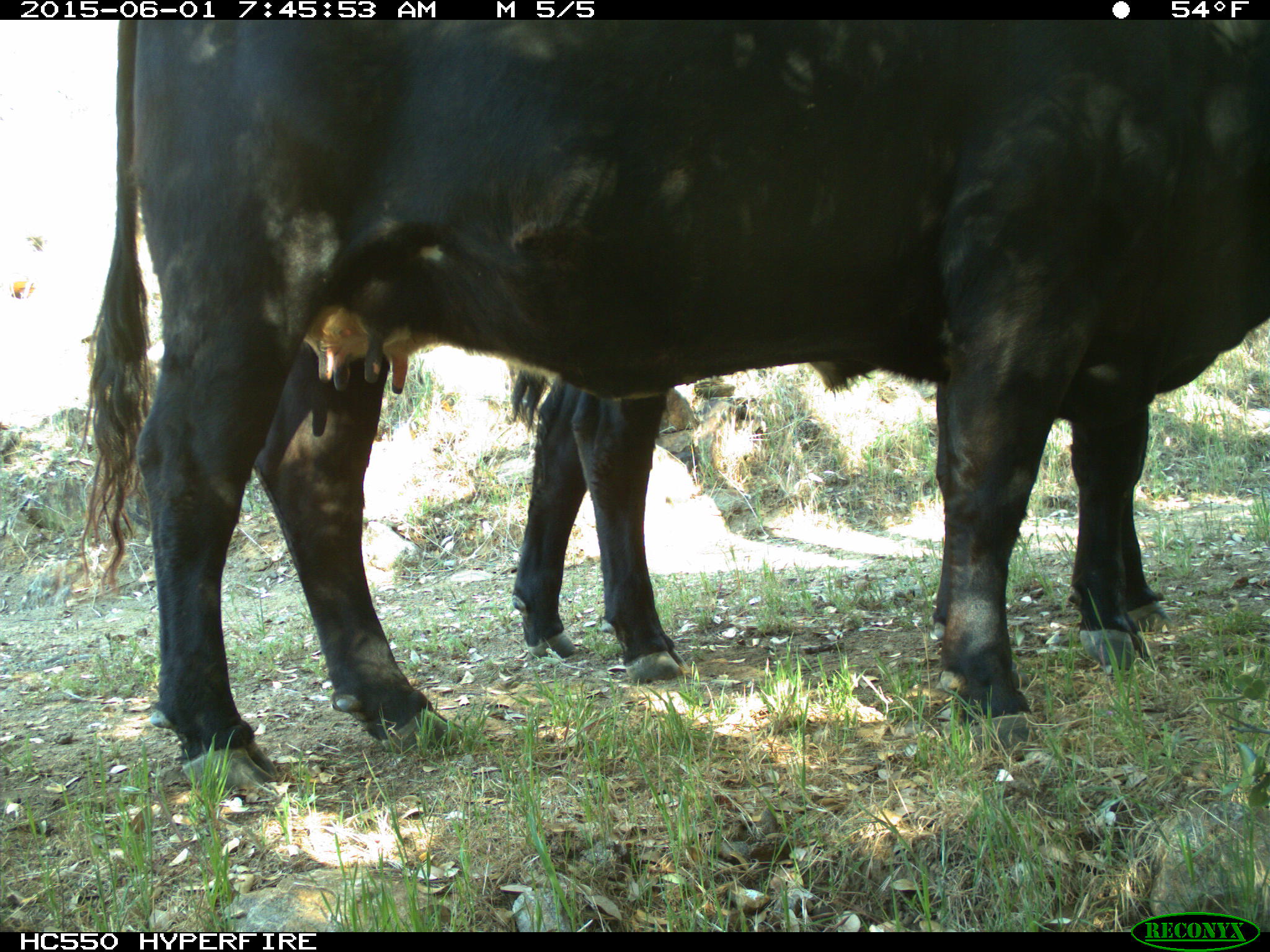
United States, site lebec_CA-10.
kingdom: Animalia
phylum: Chordata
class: Mammalia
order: Artiodactyla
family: Bovidae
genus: Bos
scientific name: Bos taurus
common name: domestic cow